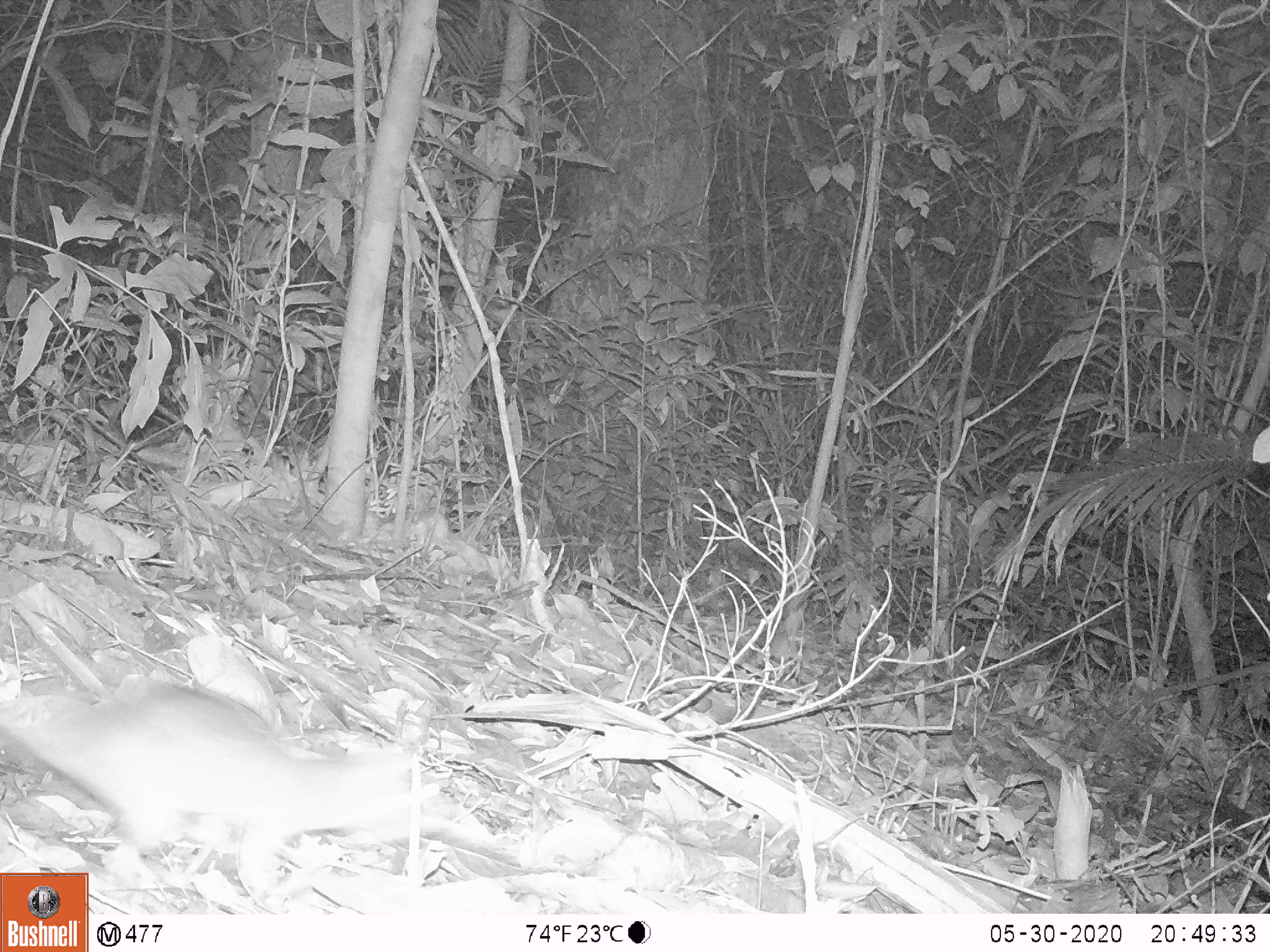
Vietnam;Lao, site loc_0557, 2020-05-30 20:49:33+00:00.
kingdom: Animalia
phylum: Chordata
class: Mammalia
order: Rodentia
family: Muridae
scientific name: Muridae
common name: old-world mice and rats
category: unidentified murid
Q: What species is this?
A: Unidentified murid (old-world mice and rats) (Muridae).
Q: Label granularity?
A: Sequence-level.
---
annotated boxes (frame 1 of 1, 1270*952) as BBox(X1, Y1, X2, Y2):
unidentified murid: BBox(0, 679, 452, 905)